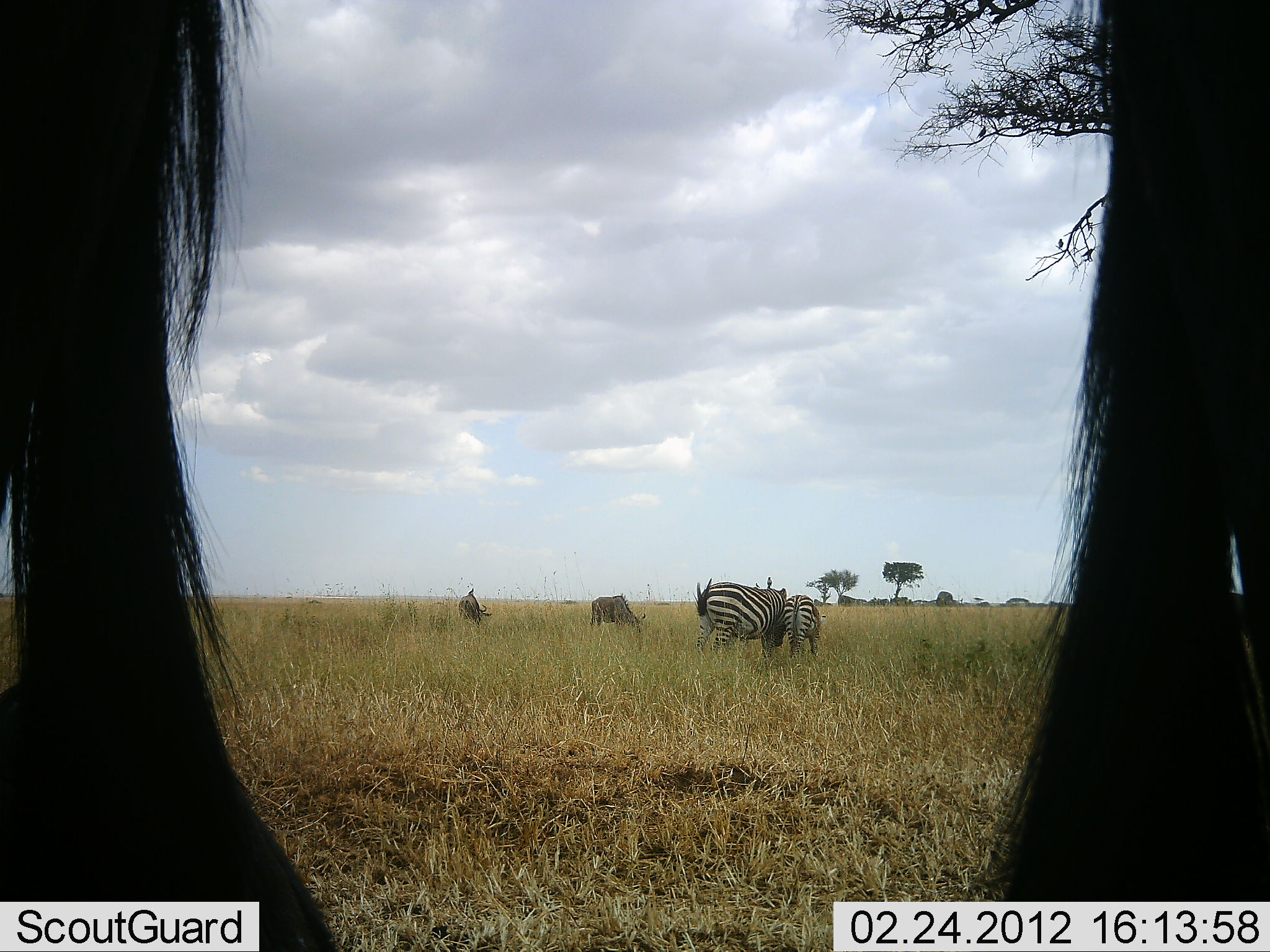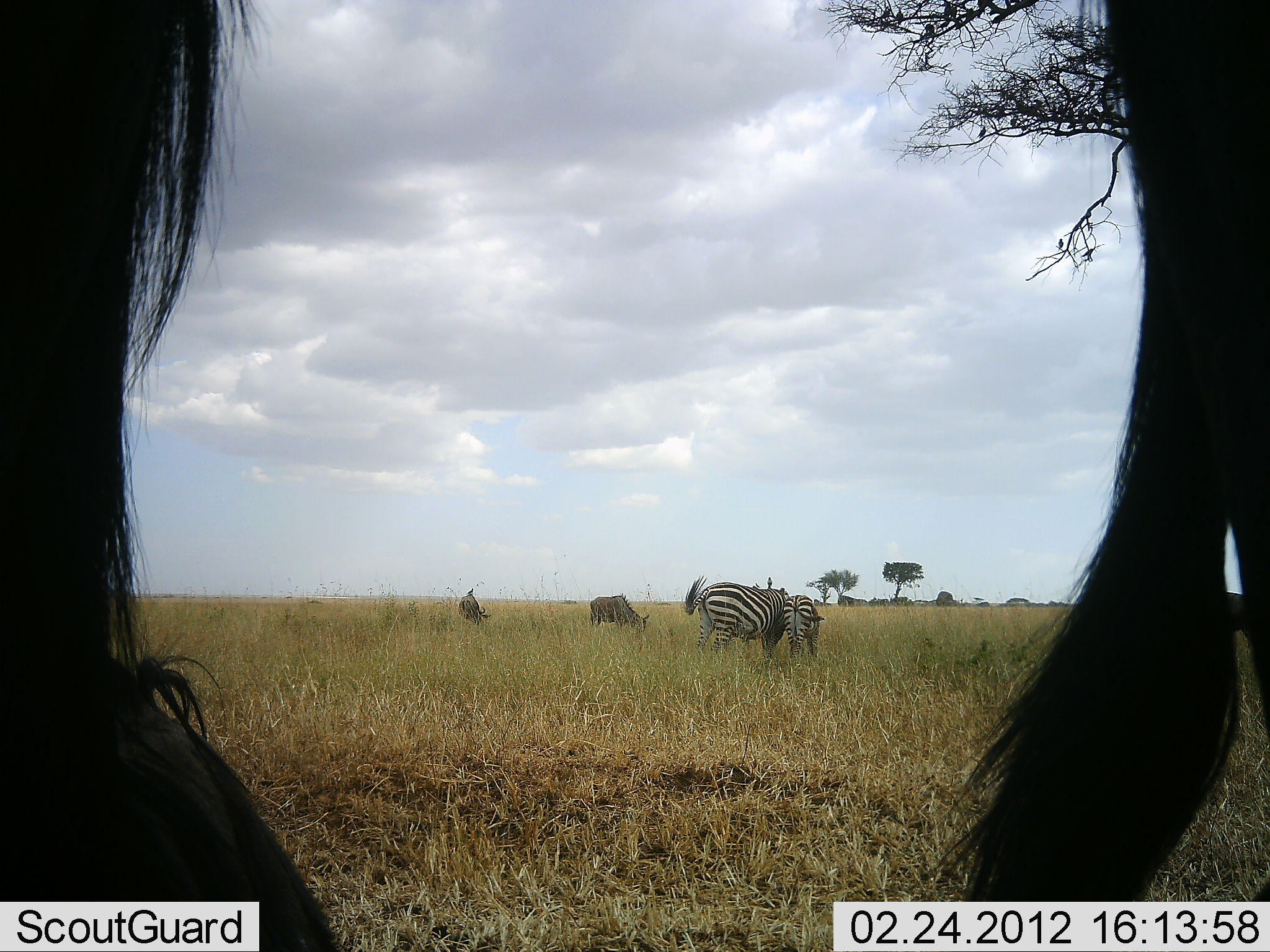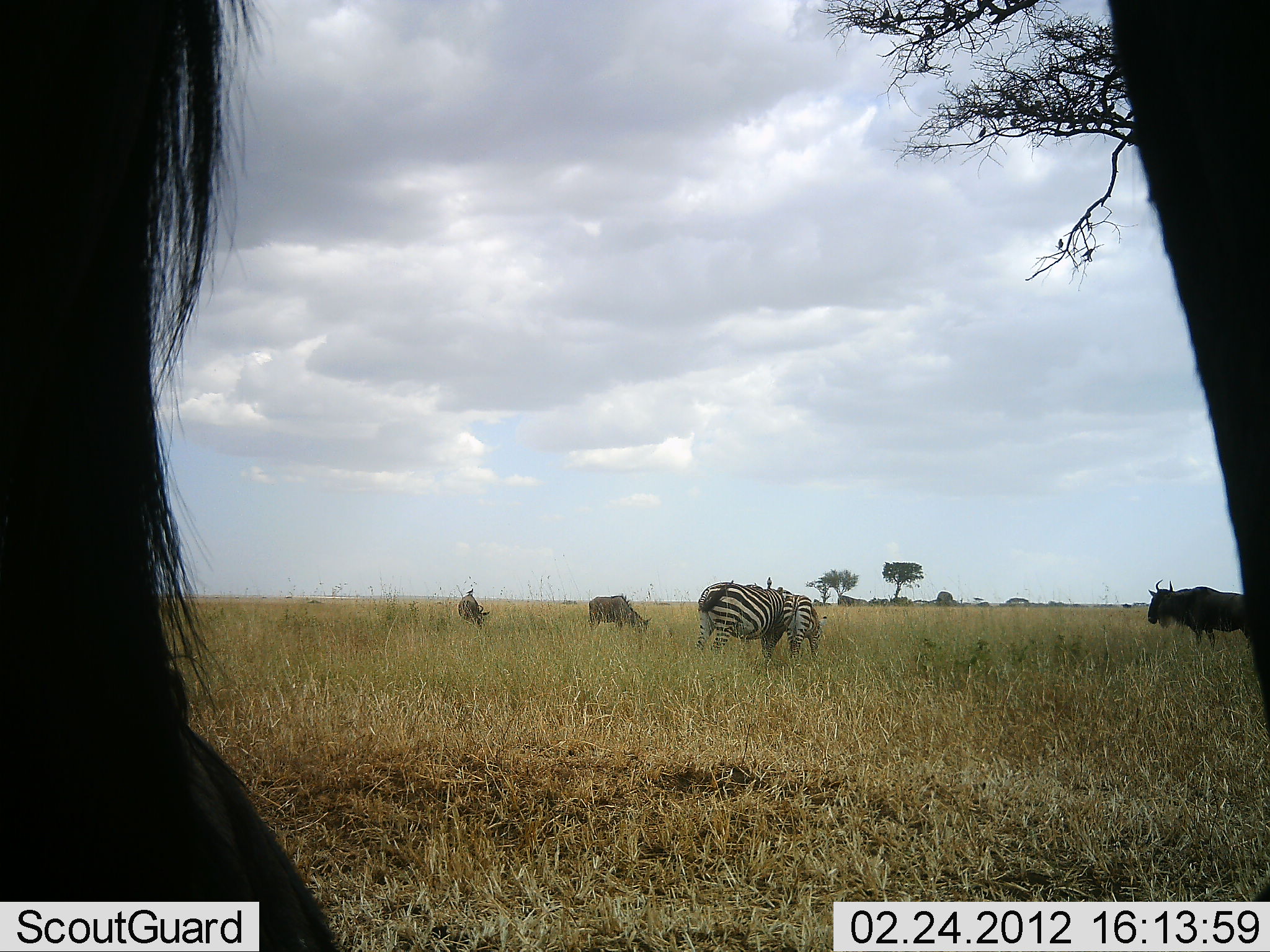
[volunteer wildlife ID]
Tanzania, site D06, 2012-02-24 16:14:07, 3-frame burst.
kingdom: Animalia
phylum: Chordata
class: Mammalia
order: Artiodactyla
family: Bovidae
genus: Connochaetes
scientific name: Connochaetes taurinus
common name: blue wildebeest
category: wildebeest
Wildebeest (blue wildebeest) (Connochaetes taurinus), count 4. Behavior (volunteer vote fractions): standing 78%, resting 22%, moving 4%, interacting 0%. Young present (vote fraction): 0%. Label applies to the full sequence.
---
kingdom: Animalia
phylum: Chordata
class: Mammalia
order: Perissodactyla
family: Equidae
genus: Equus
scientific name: Equus quagga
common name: plains zebra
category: zebra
Zebra (plains zebra) (Equus quagga), count 2. Behavior (volunteer vote fractions): standing 38%, resting 3%, moving 0%, interacting 0%. Young present (vote fraction): 11%. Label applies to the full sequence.